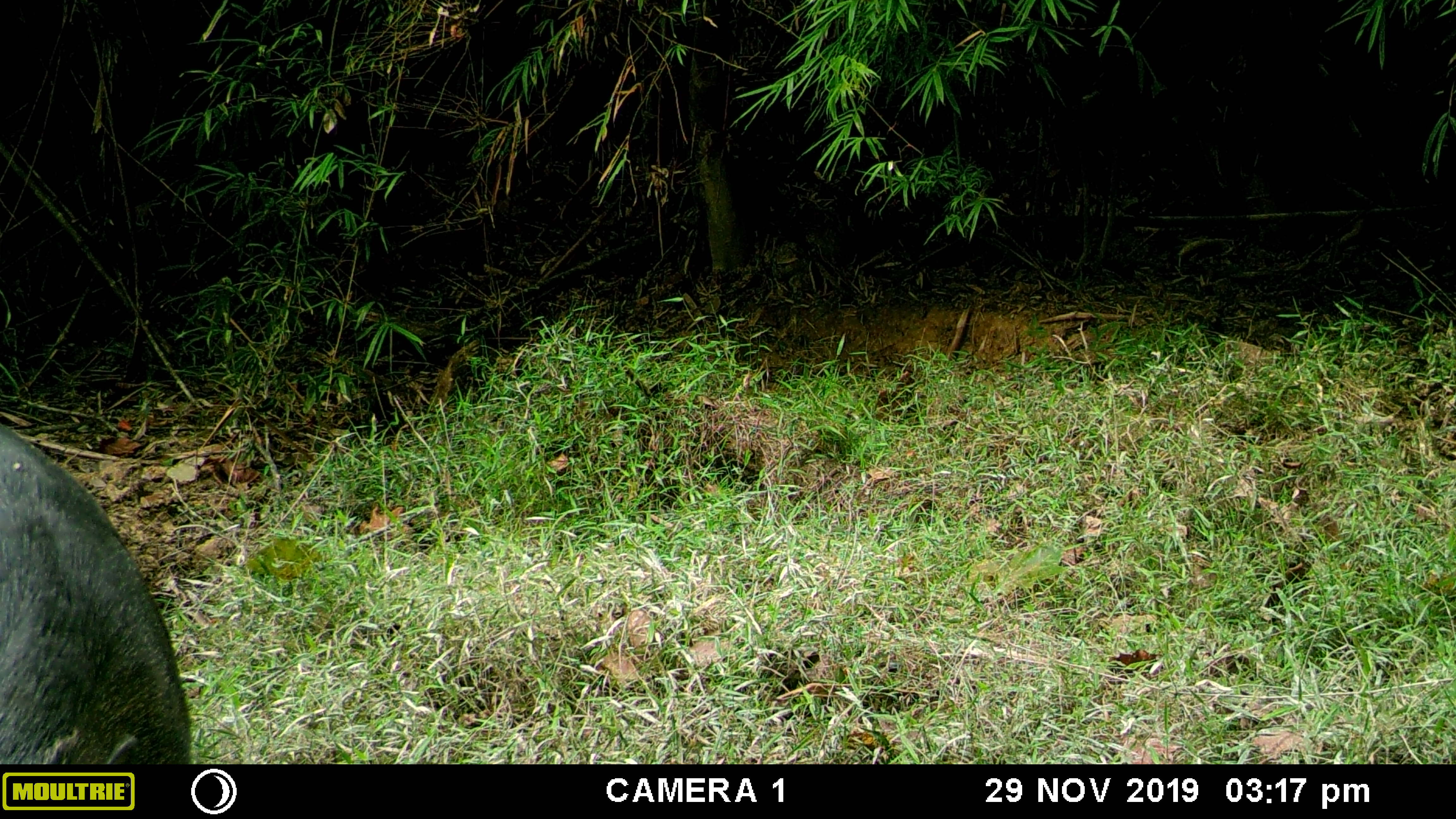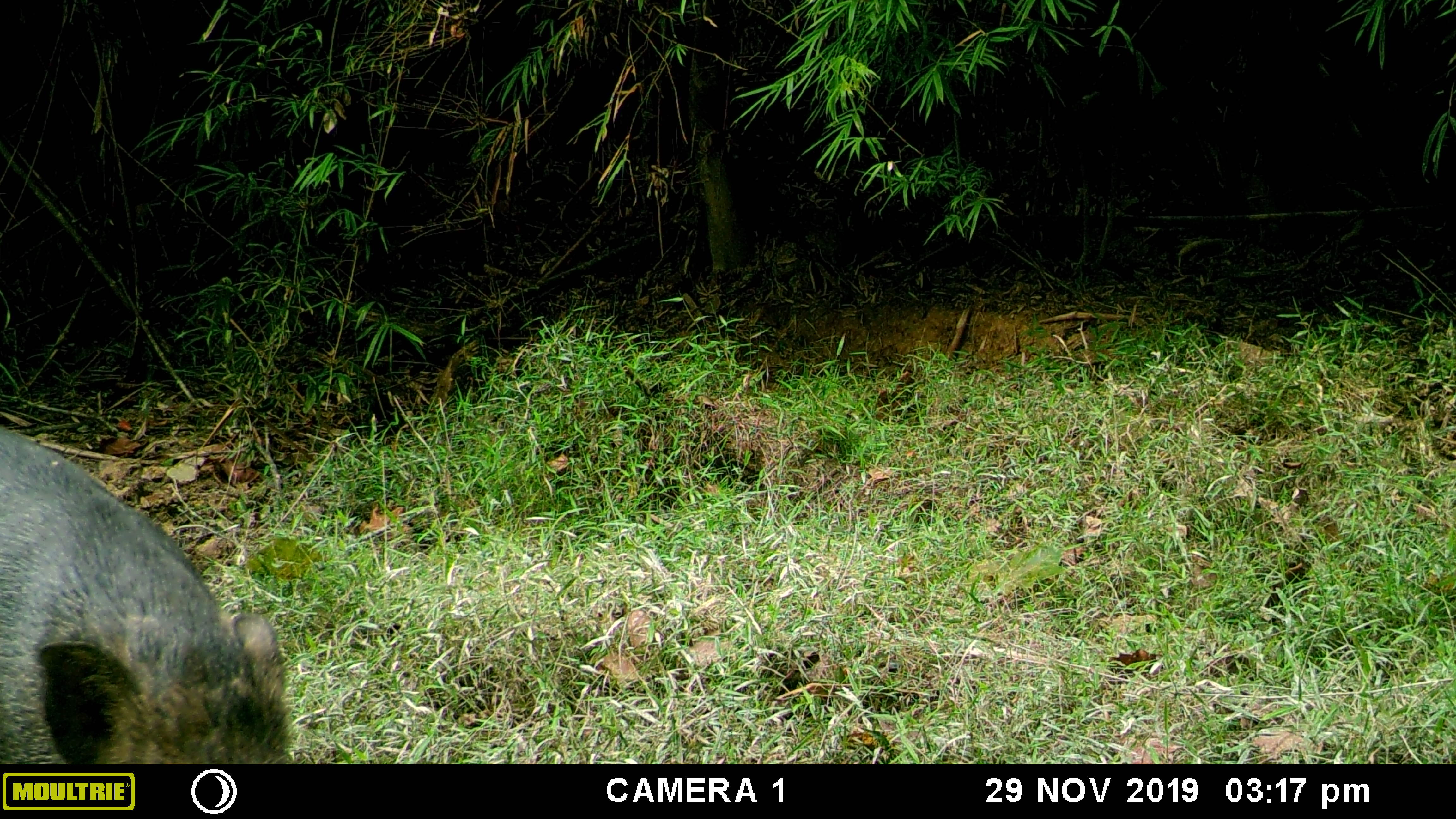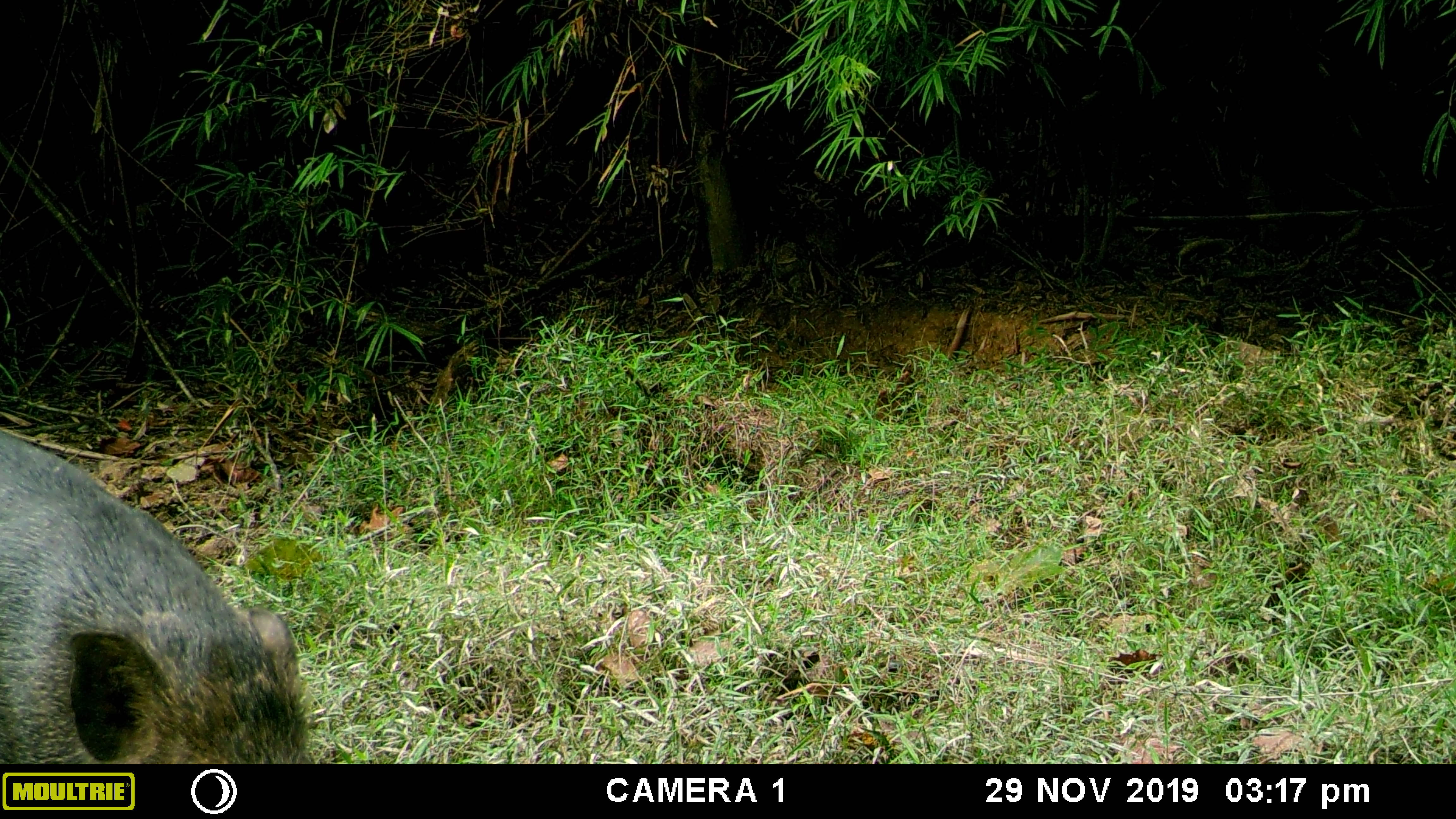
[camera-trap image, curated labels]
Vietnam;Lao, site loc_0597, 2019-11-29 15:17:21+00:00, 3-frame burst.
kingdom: Animalia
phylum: Chordata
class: Mammalia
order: Artiodactyla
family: Suidae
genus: Sus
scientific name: Sus scrofa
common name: eurasian wild pig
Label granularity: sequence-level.